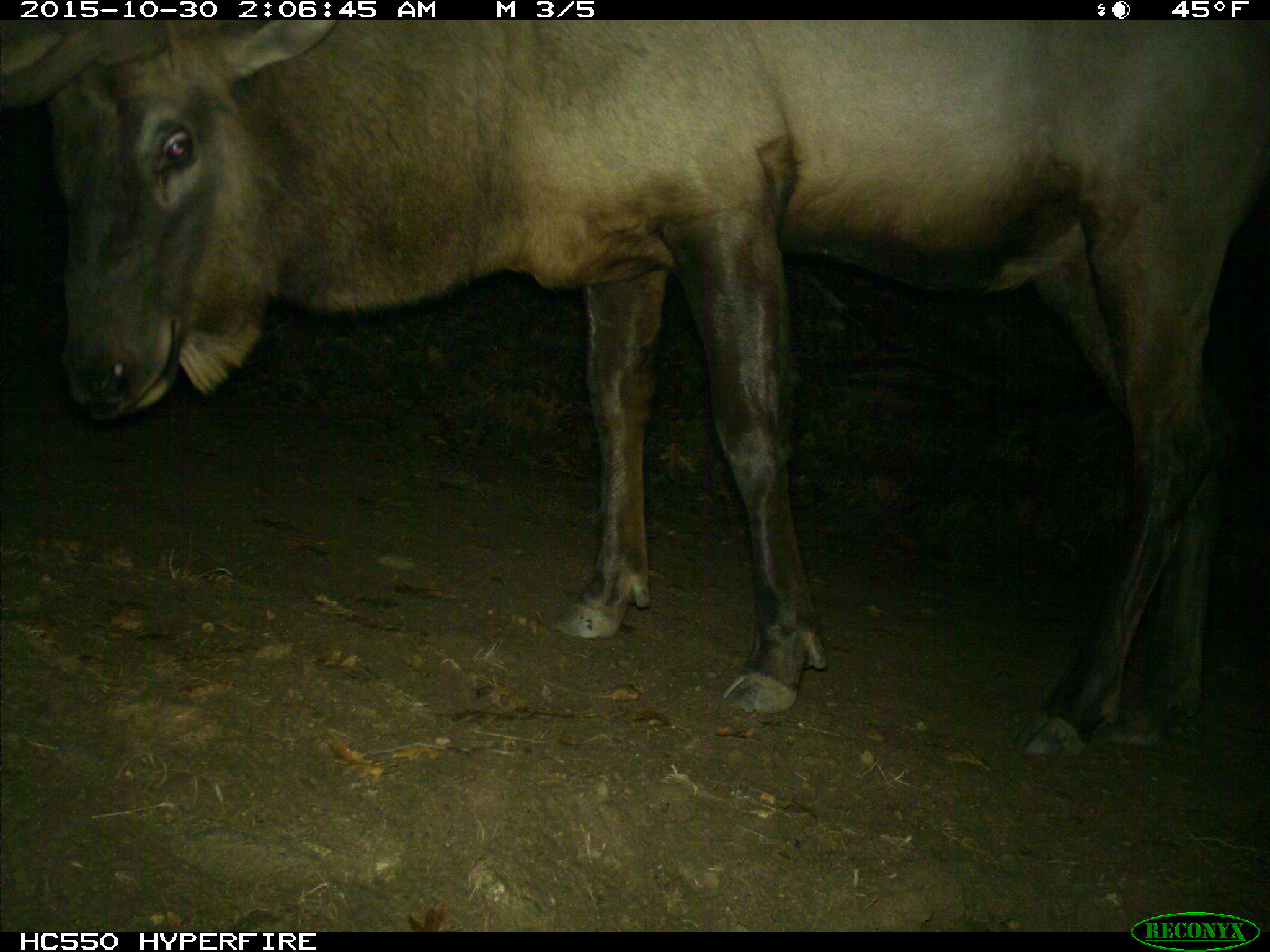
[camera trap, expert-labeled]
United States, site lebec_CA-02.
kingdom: Animalia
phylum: Chordata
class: Mammalia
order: Artiodactyla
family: Cervidae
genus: Cervus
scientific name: Cervus canadensis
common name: elk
Cervus canadensis (elk).